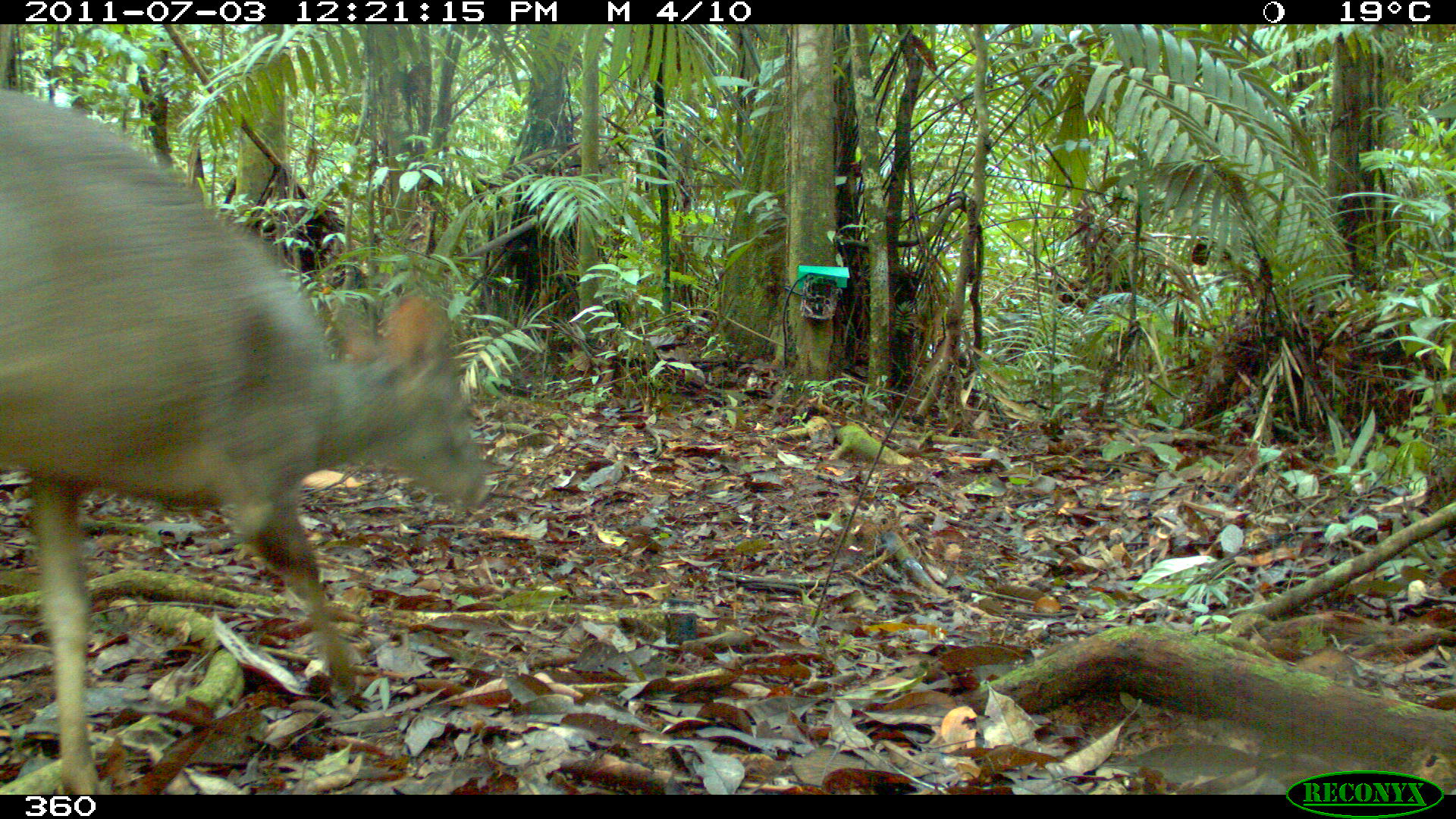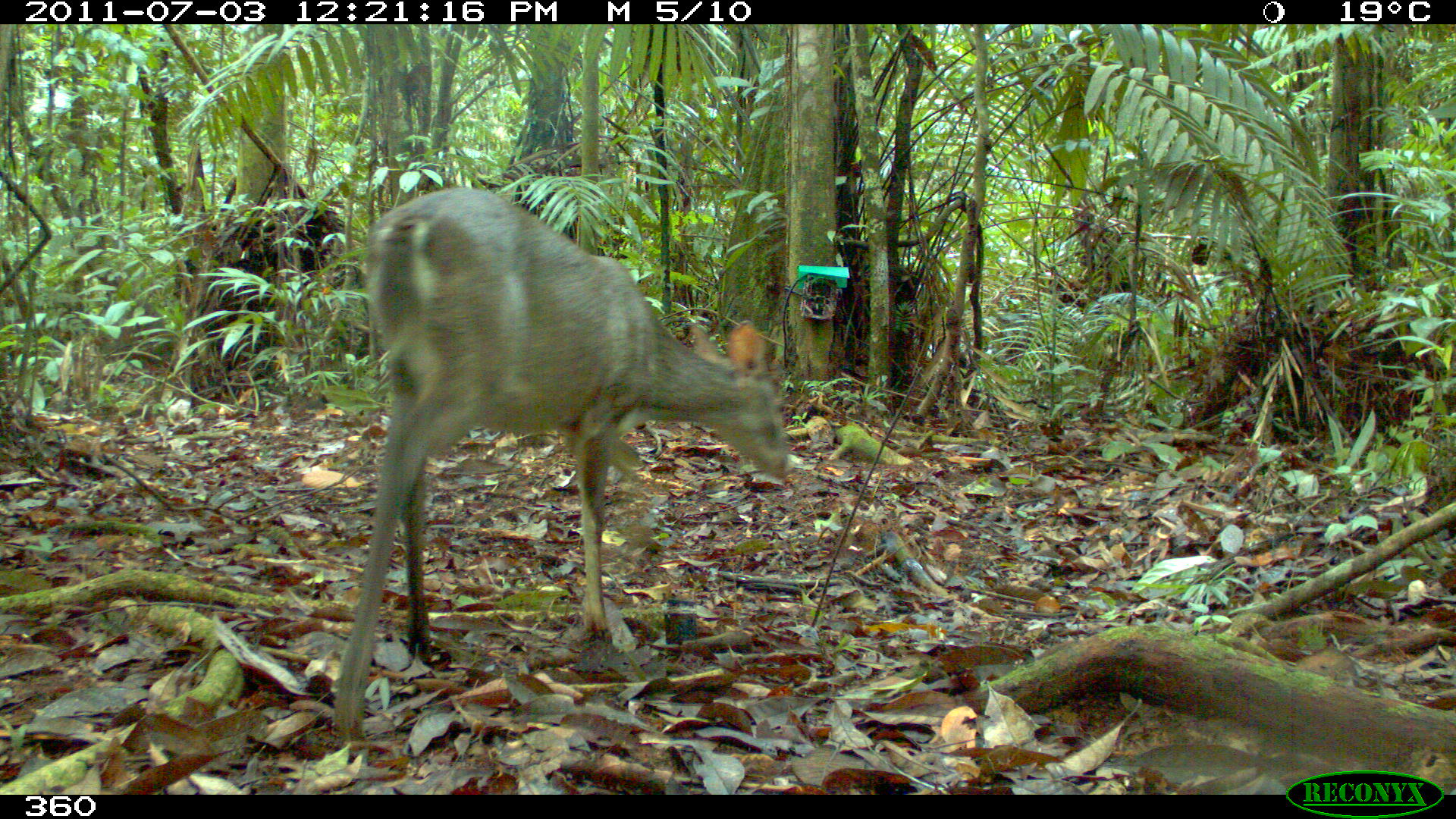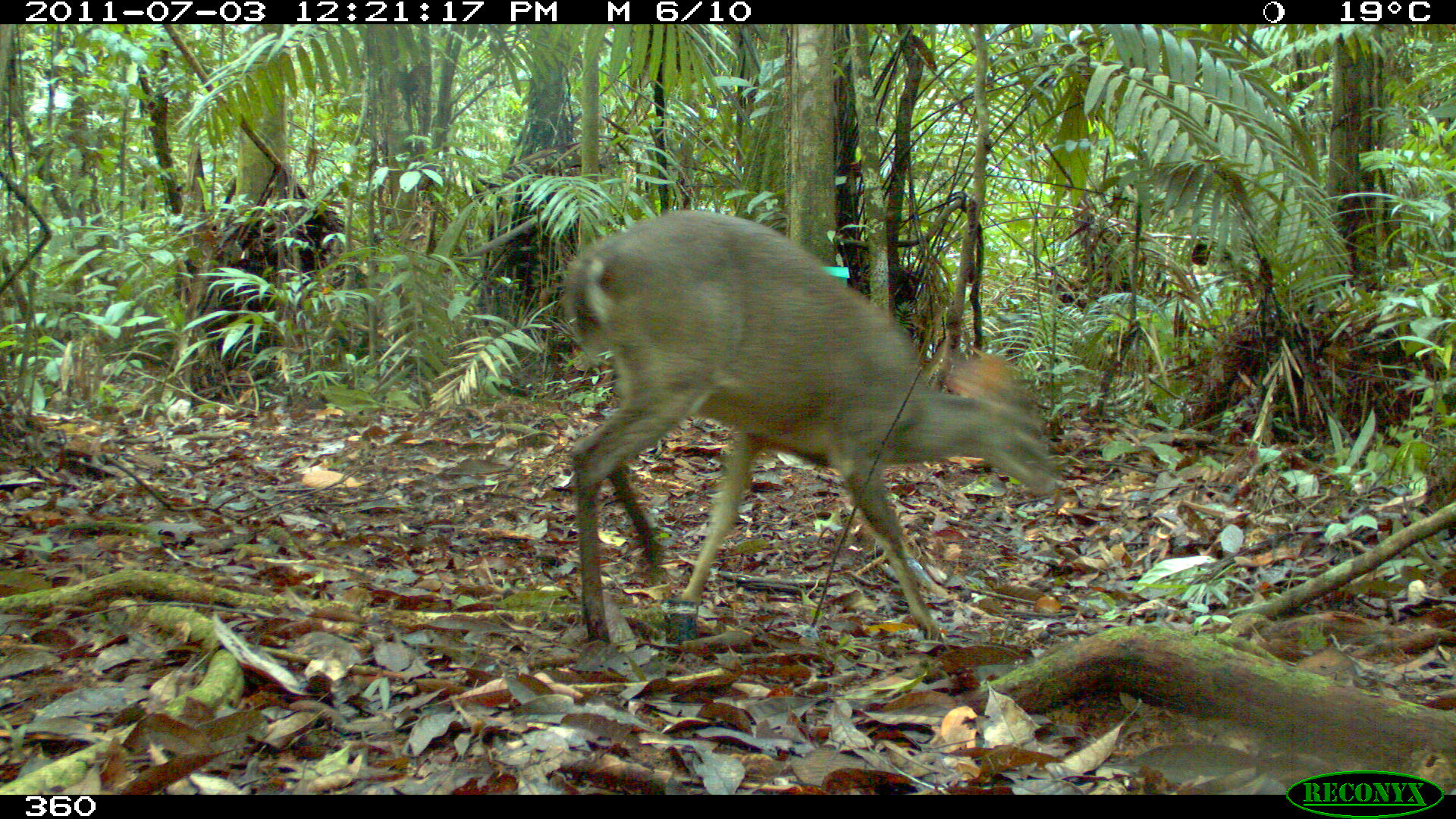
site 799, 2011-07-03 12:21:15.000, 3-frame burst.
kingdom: Animalia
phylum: Chordata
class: Mammalia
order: Artiodactyla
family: Cervidae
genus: Mazama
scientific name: Mazama gouazoubira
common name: gray brocket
Mazama gouazoubira (gray brocket).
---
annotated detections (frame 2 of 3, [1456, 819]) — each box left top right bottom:
mazama gouazoubira: 329 187 795 750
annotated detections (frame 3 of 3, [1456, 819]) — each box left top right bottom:
mazama gouazoubira: 558 208 1060 644